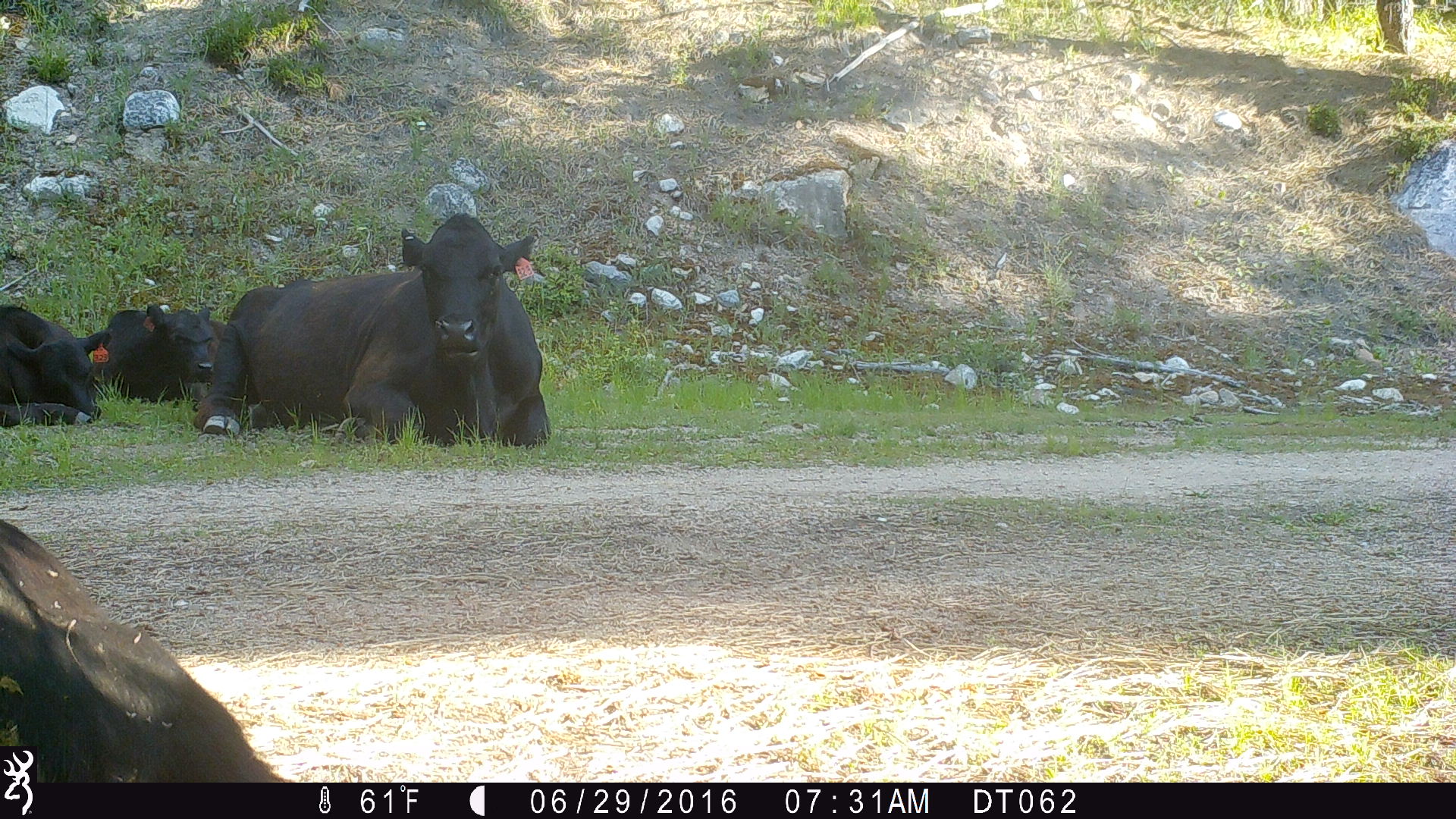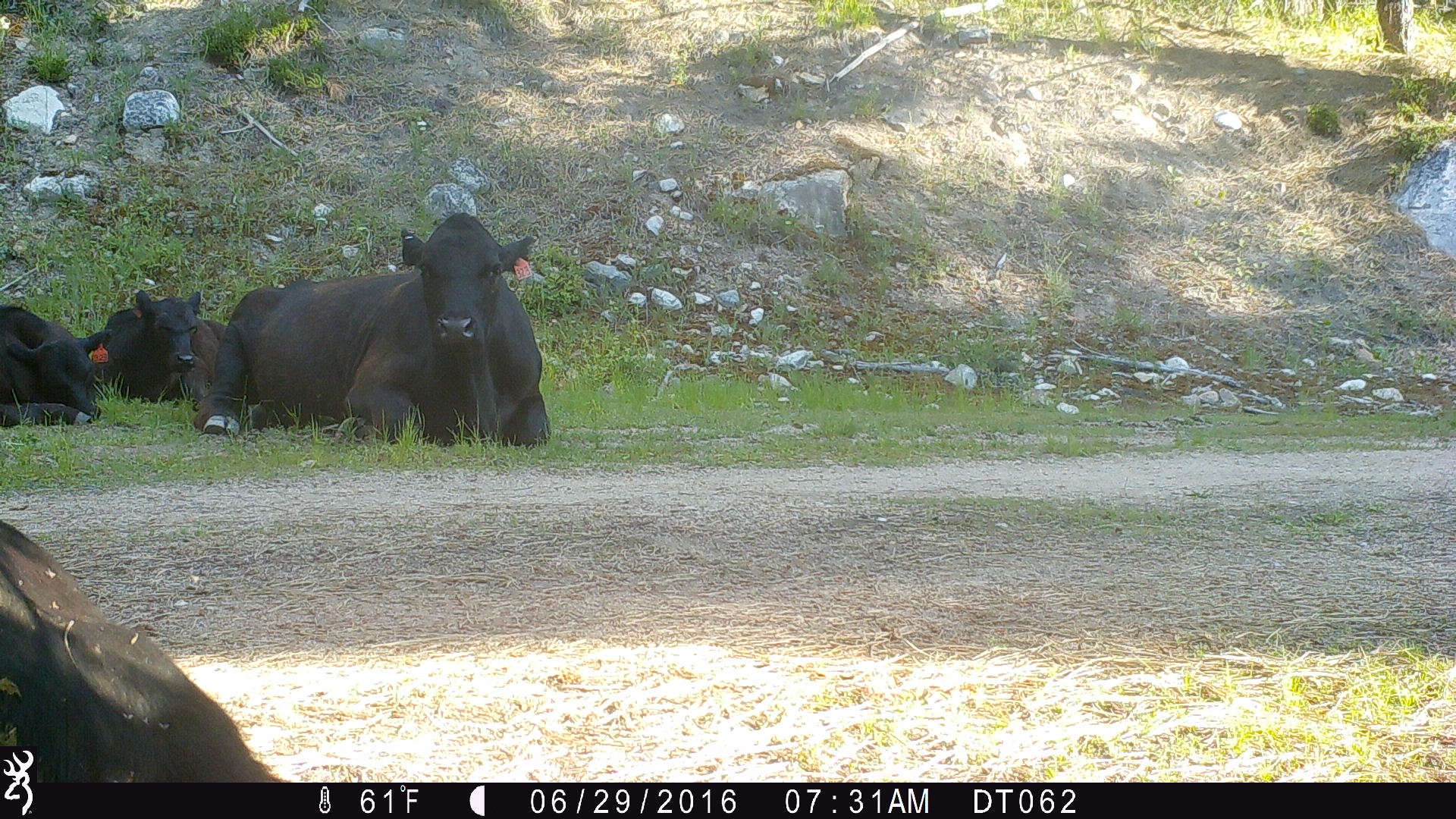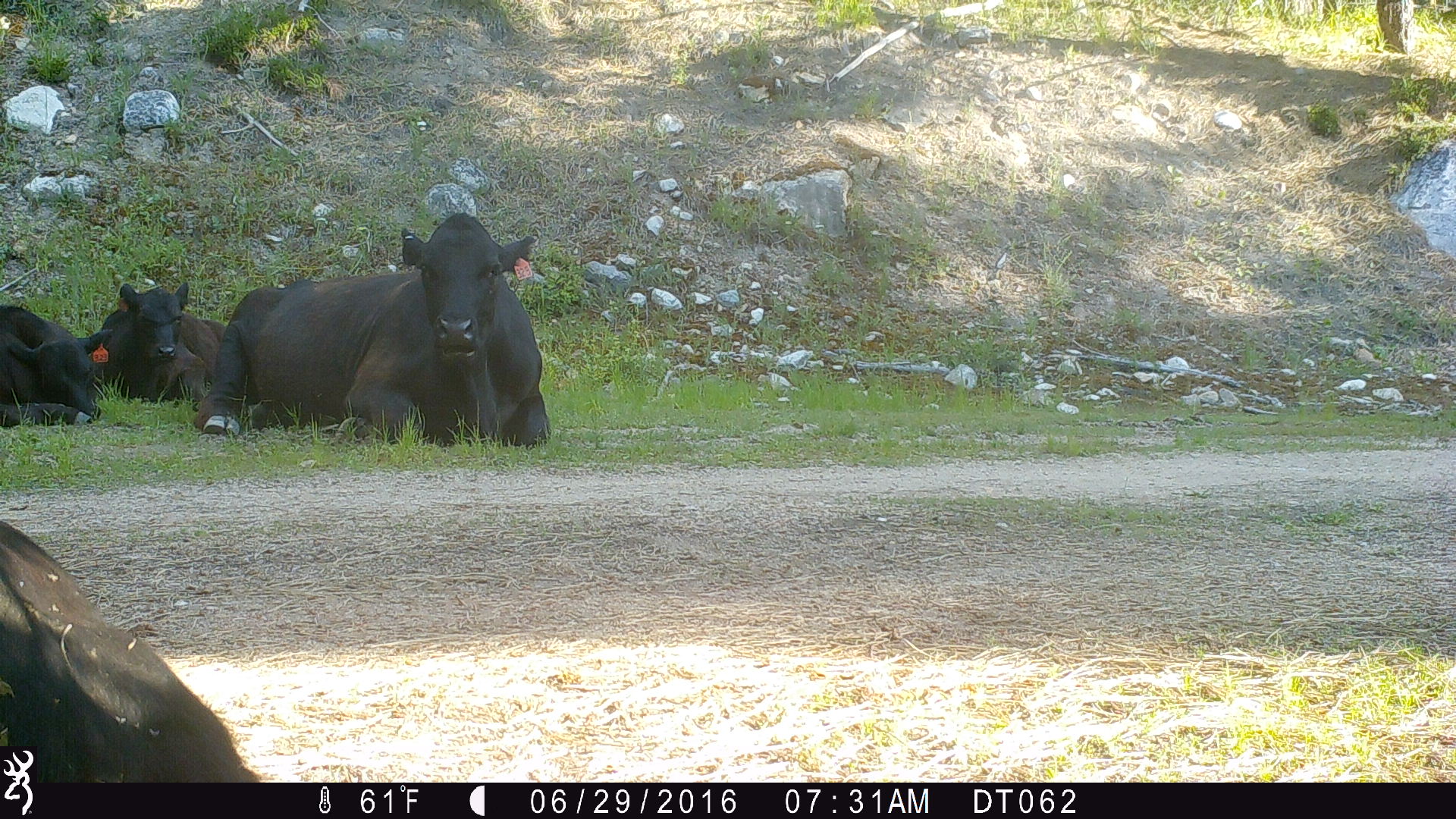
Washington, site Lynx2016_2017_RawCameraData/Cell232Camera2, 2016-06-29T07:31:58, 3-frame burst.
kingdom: Animalia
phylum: Chordata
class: Mammalia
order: Artiodactyla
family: Bovidae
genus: Bos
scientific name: Bos taurus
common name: domestic cattle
Domestic cattle (Bos taurus). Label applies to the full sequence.